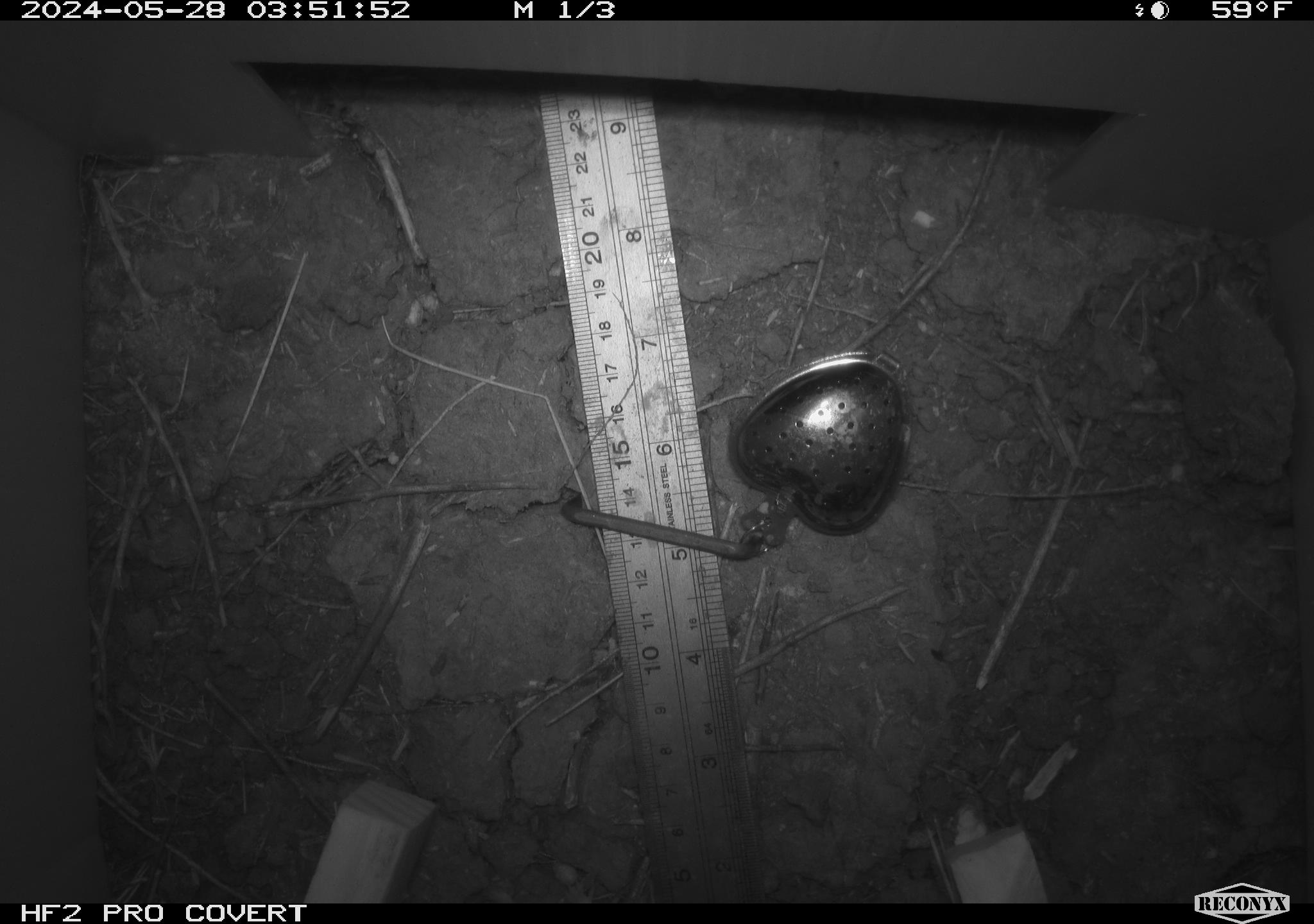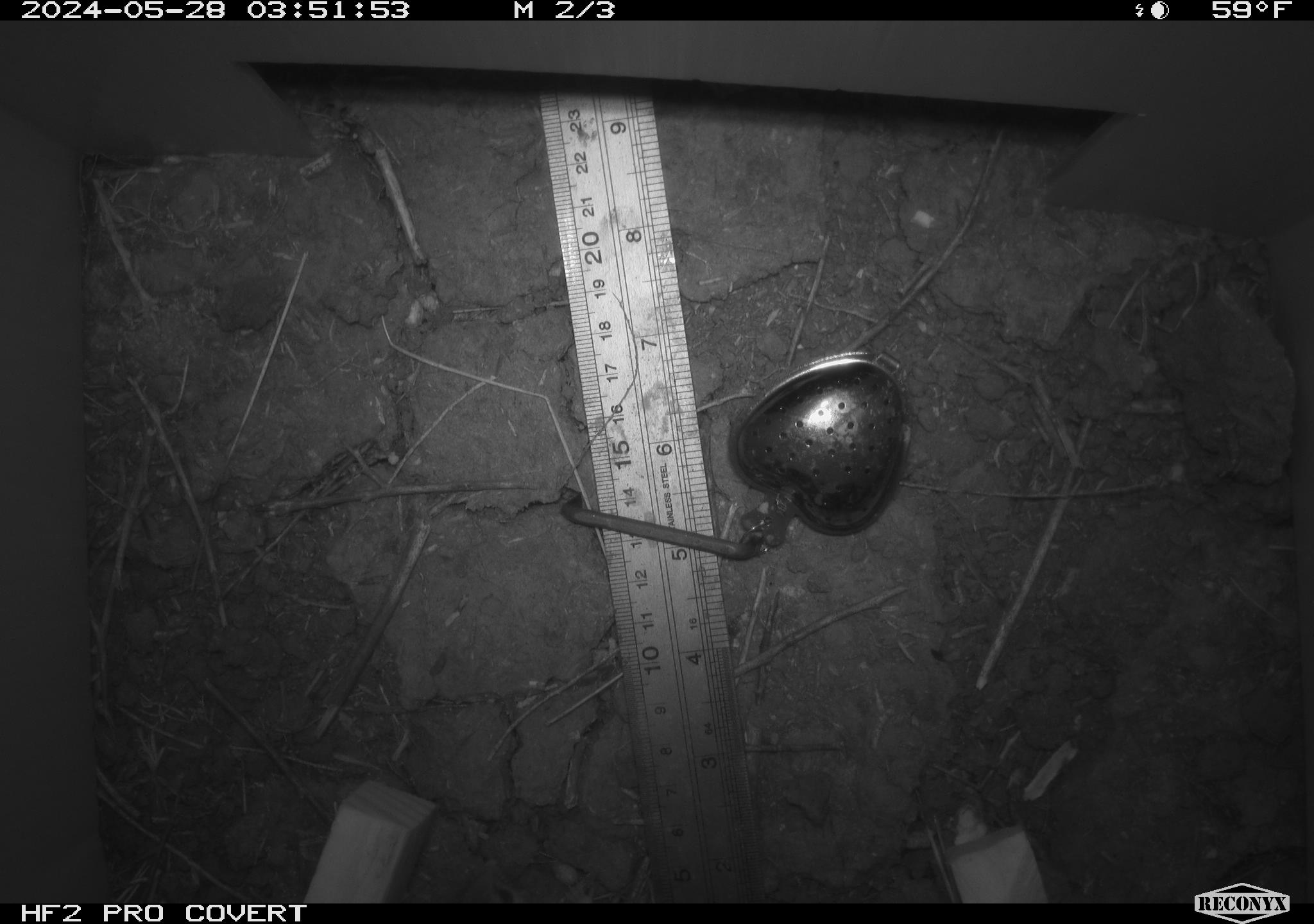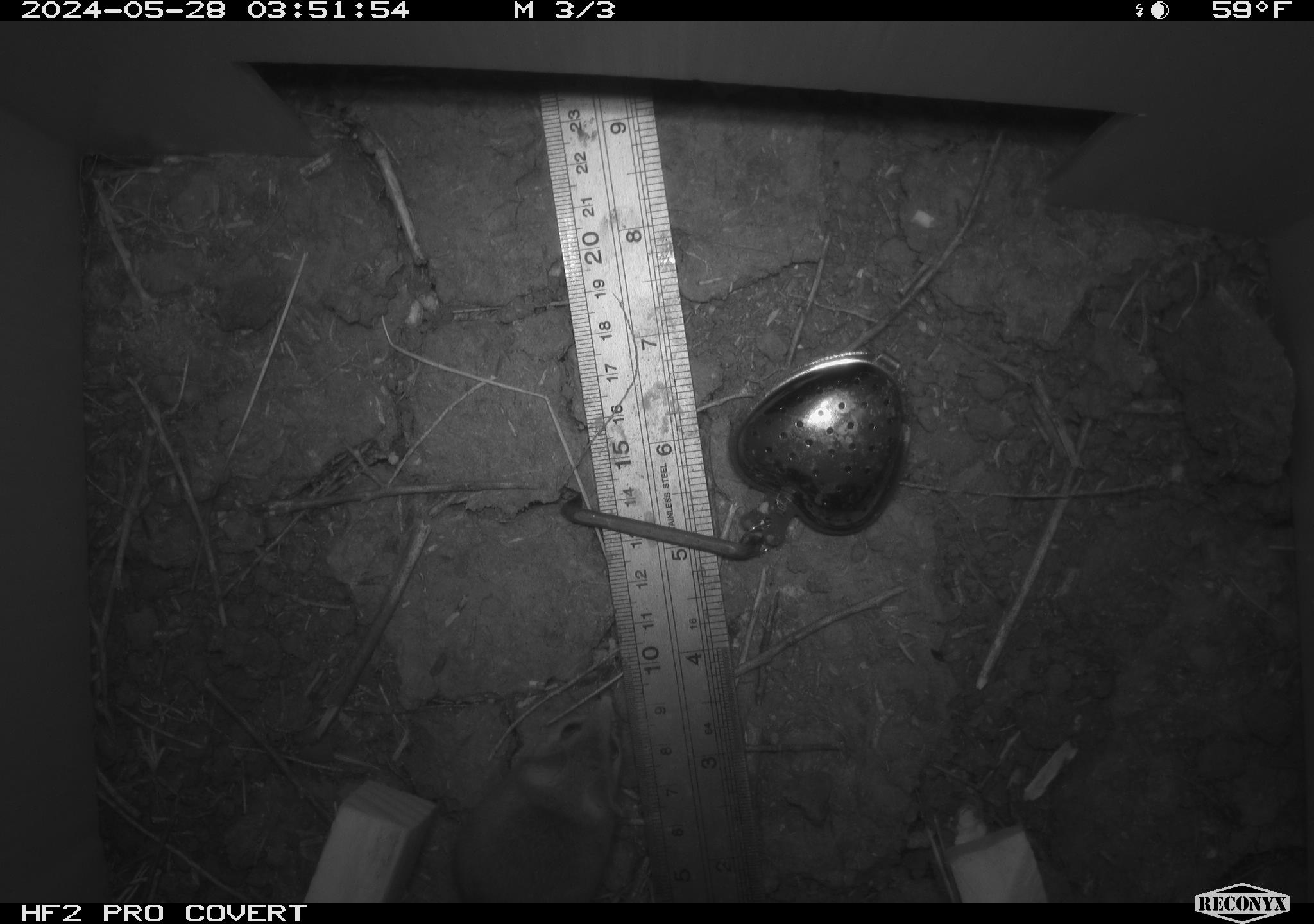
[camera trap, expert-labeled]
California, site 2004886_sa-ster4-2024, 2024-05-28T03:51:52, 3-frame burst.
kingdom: Animalia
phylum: Chordata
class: Mammalia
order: Rodentia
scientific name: Rodentia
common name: mouse species